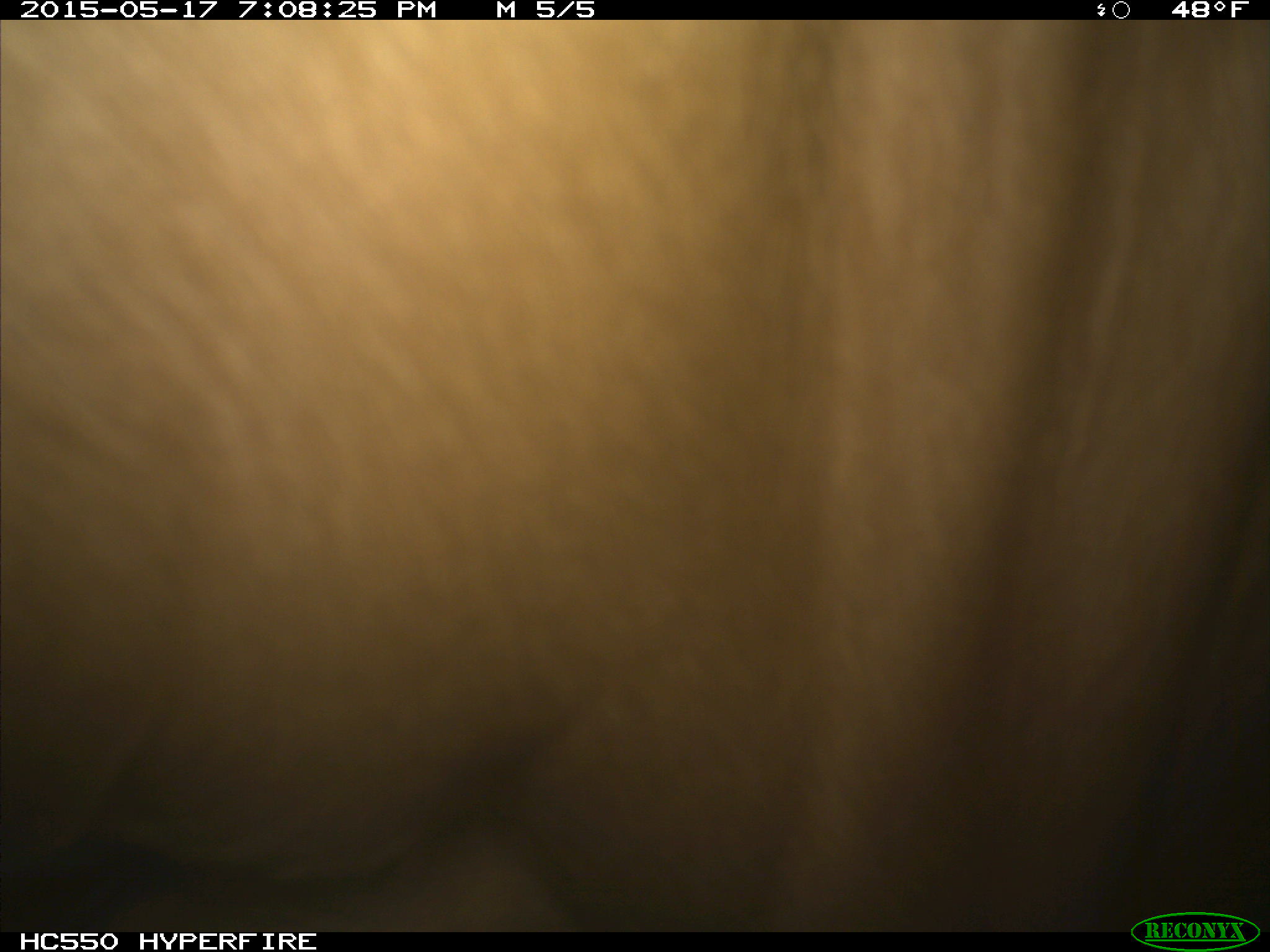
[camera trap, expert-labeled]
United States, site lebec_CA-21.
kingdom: Animalia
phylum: Chordata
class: Mammalia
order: Artiodactyla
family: Bovidae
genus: Bos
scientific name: Bos taurus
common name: domestic cow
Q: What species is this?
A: Bos taurus (domestic cow).